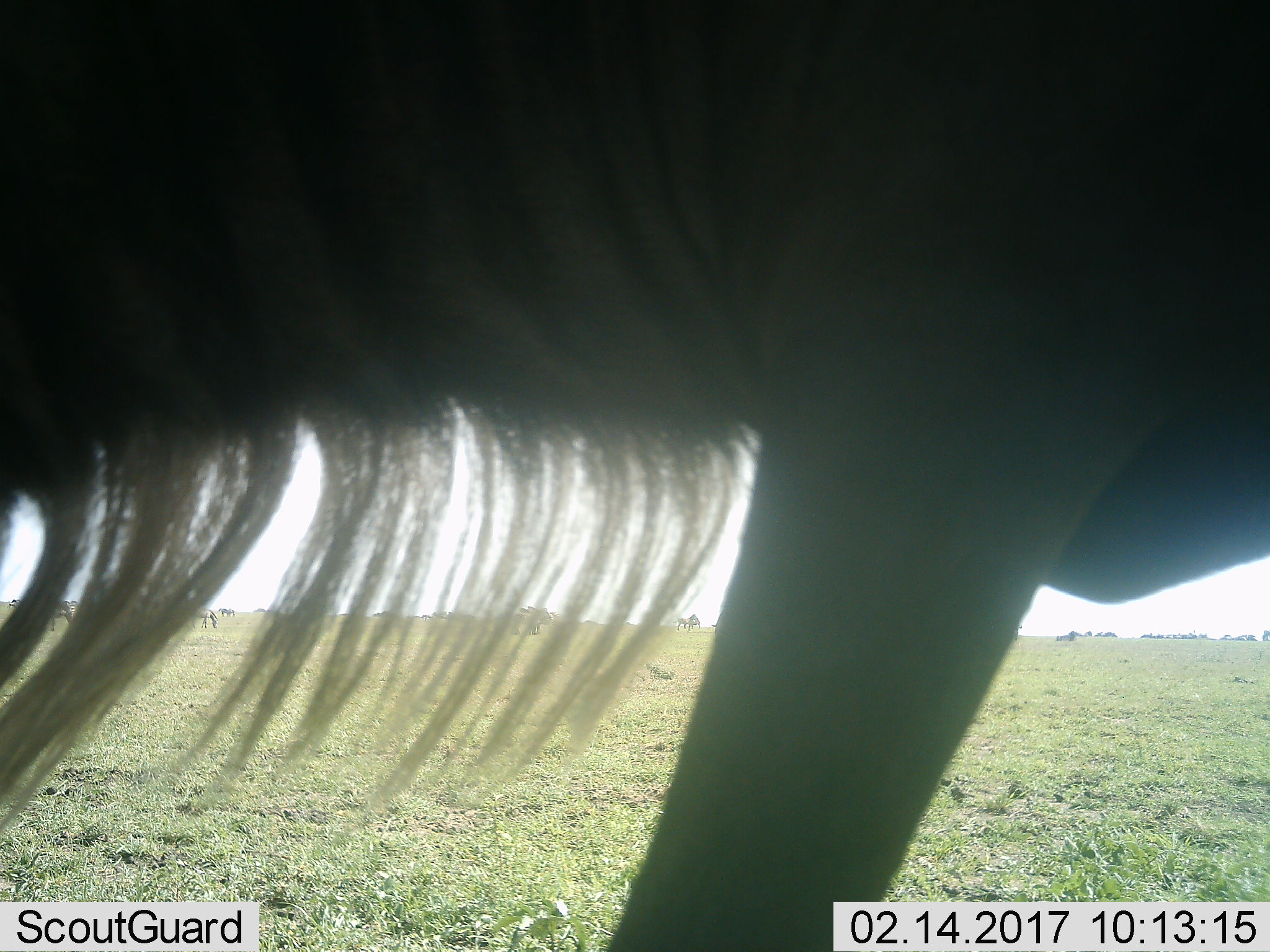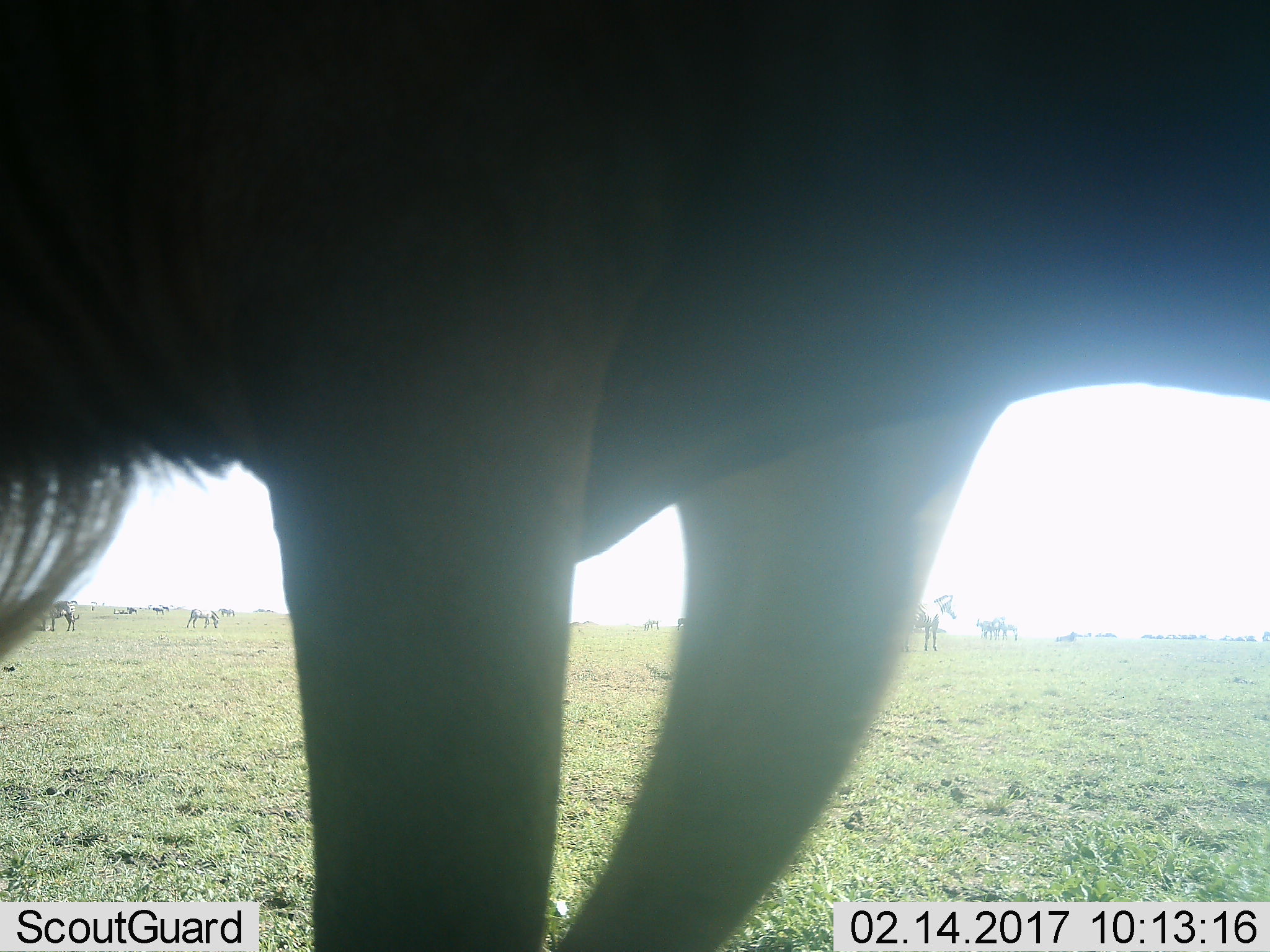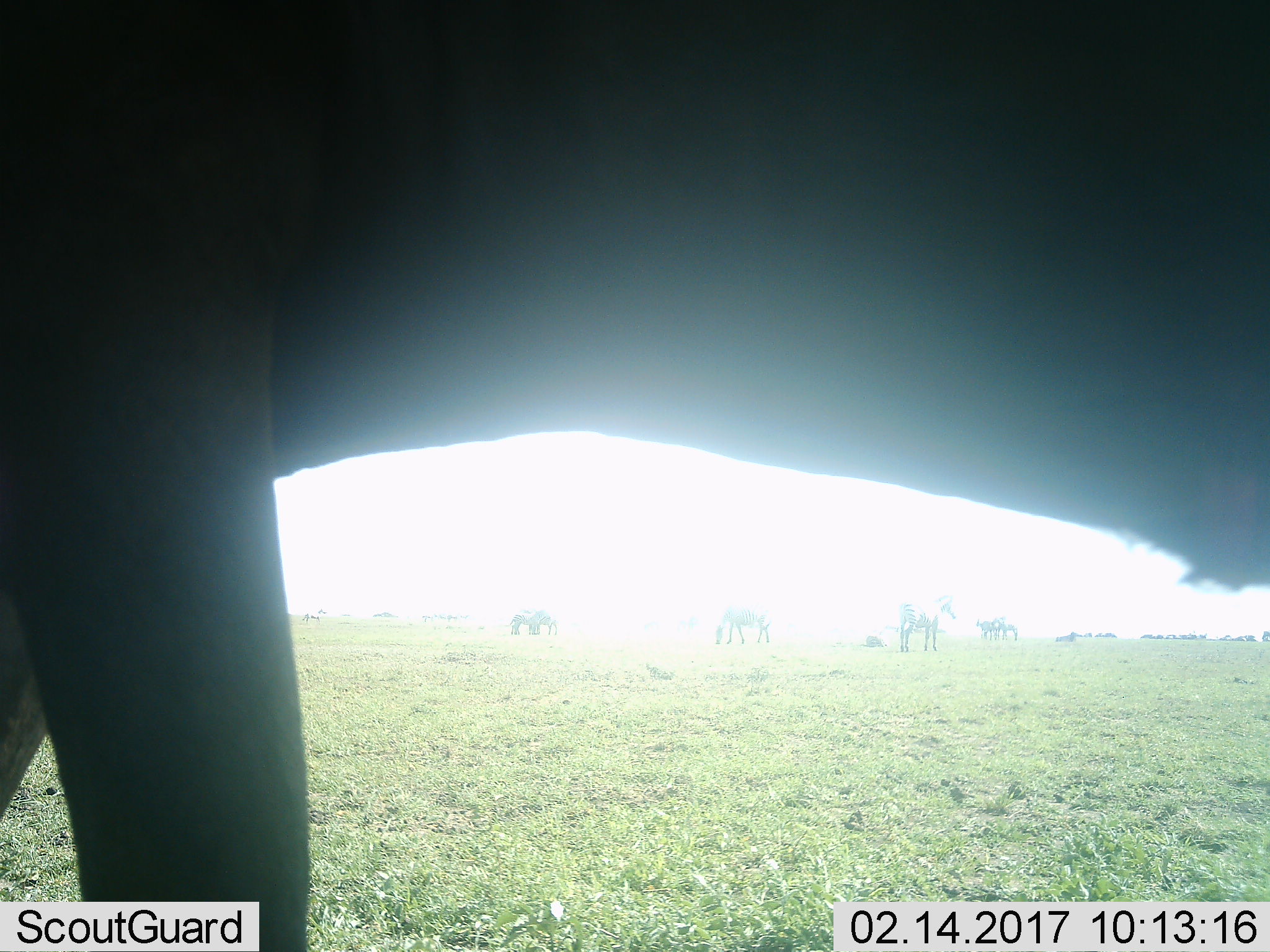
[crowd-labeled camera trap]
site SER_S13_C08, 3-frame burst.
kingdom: Animalia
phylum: Chordata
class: Mammalia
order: Artiodactyla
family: Bovidae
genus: Connochaetes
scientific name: Connochaetes taurinus taurinus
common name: blue wildebeest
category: wildebeestblue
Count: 1.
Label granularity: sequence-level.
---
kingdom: Animalia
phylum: Chordata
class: Mammalia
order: Perissodactyla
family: Equidae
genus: Equus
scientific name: Equus quagga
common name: plains zebra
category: zebraplains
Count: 7.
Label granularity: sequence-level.